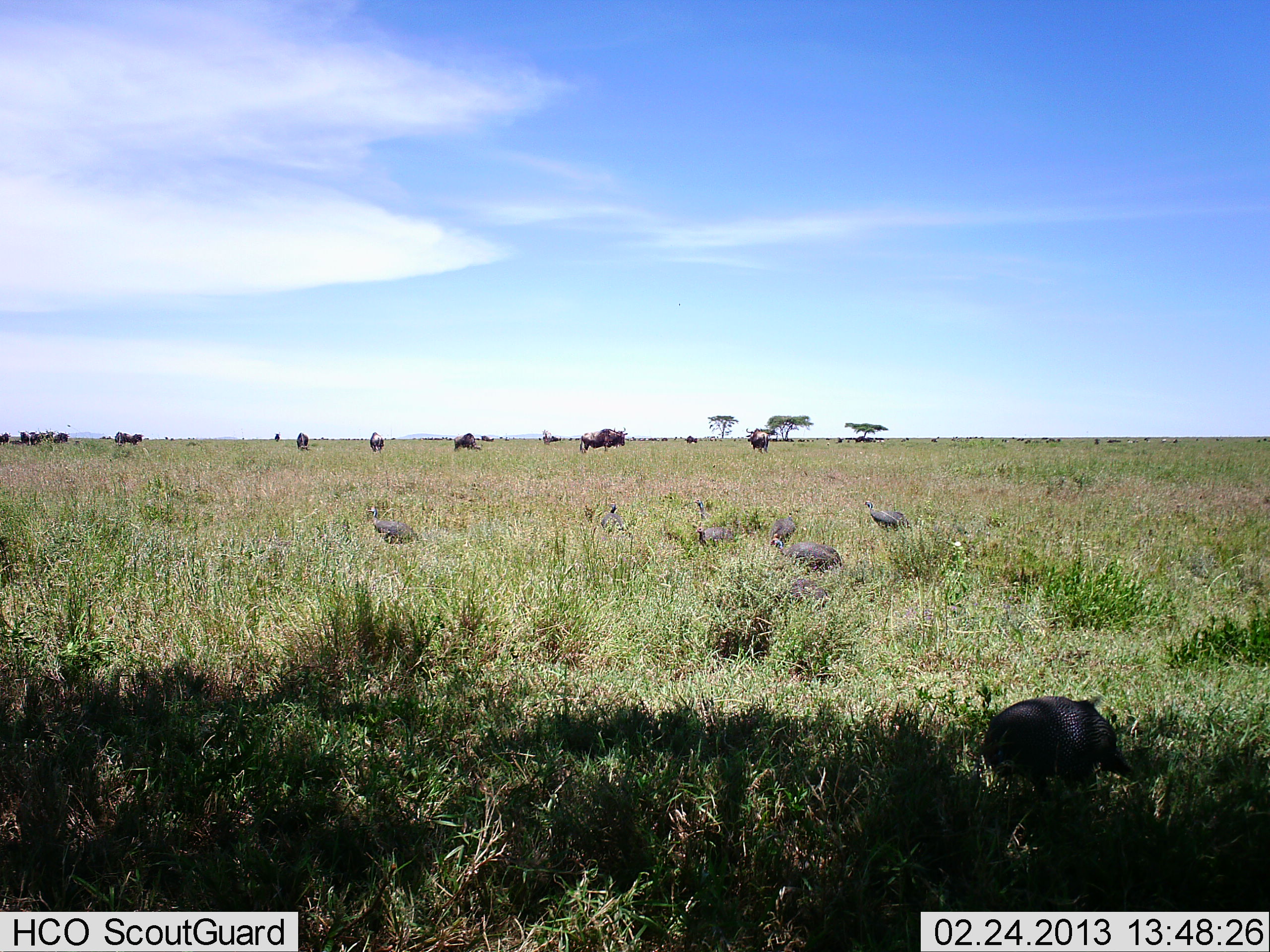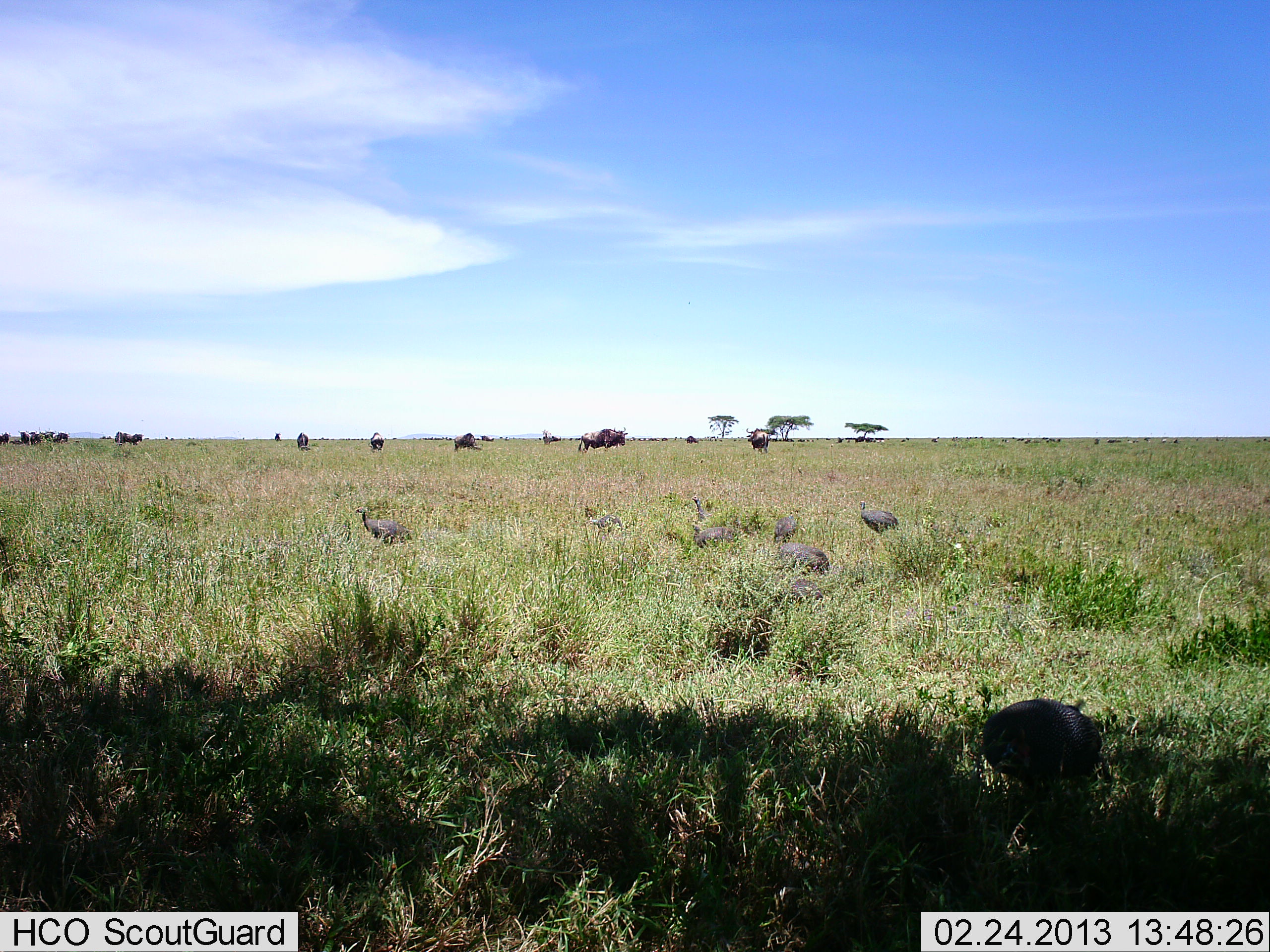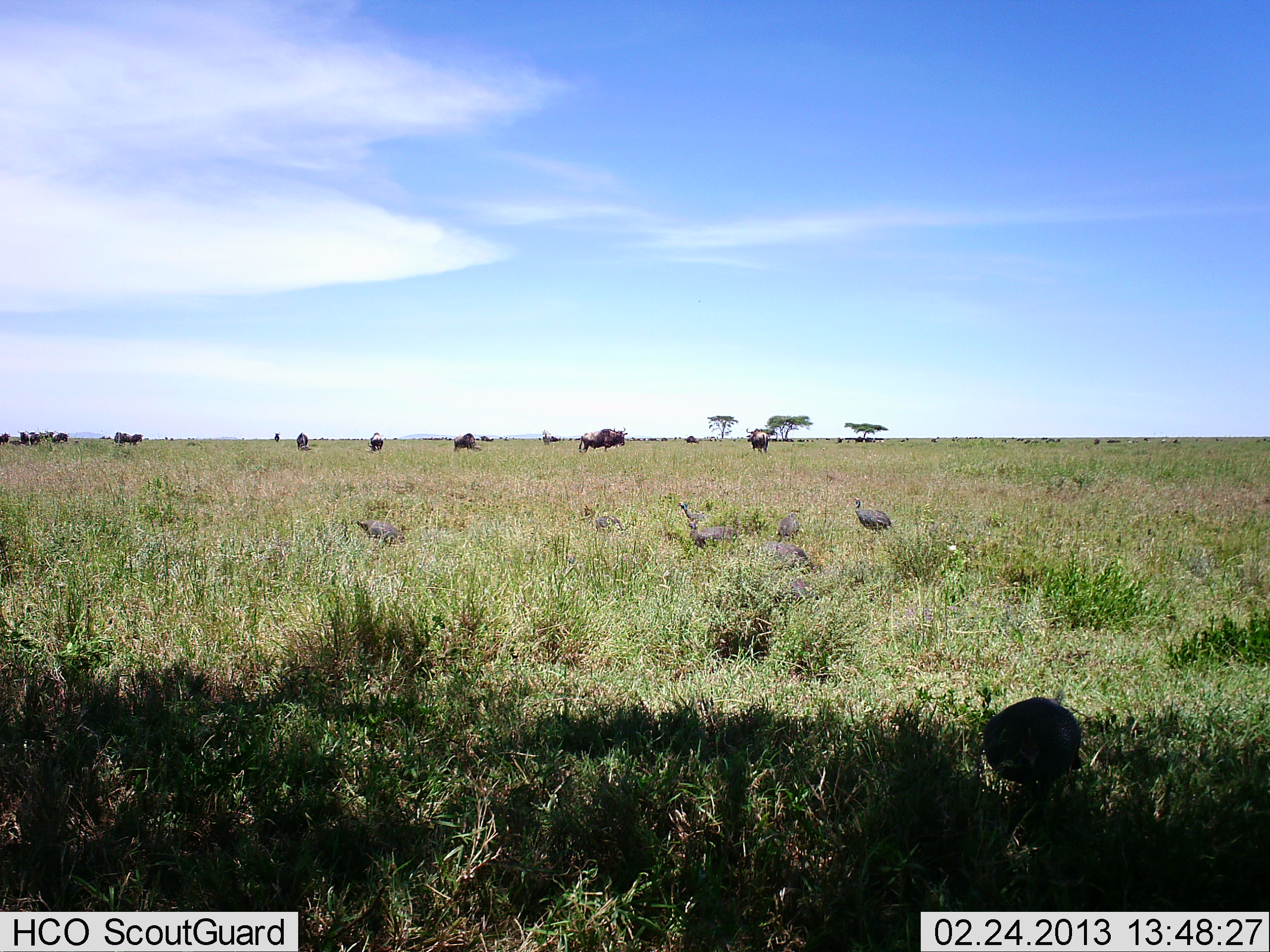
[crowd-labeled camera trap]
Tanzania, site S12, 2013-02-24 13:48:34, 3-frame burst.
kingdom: Animalia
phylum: Chordata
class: Aves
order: Galliformes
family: Numididae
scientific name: Numididae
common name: guinea fowl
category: guineafowl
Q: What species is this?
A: Guineafowl (guinea fowl) (Numididae).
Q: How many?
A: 8.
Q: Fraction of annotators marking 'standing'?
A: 48%.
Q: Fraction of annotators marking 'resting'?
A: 5%.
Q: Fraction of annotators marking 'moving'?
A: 45%.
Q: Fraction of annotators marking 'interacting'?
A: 2%.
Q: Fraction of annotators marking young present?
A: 0%.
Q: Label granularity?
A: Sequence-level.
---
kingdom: Animalia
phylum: Chordata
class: Mammalia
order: Artiodactyla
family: Bovidae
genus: Connochaetes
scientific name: Connochaetes taurinus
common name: blue wildebeest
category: wildebeest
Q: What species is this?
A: Wildebeest (blue wildebeest) (Connochaetes taurinus).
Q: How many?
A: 11-50.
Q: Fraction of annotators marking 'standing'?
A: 95%.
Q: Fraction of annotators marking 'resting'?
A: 0%.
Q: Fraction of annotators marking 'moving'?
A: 14%.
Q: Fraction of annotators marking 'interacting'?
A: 0%.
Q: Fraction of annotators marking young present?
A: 0%.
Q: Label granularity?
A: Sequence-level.